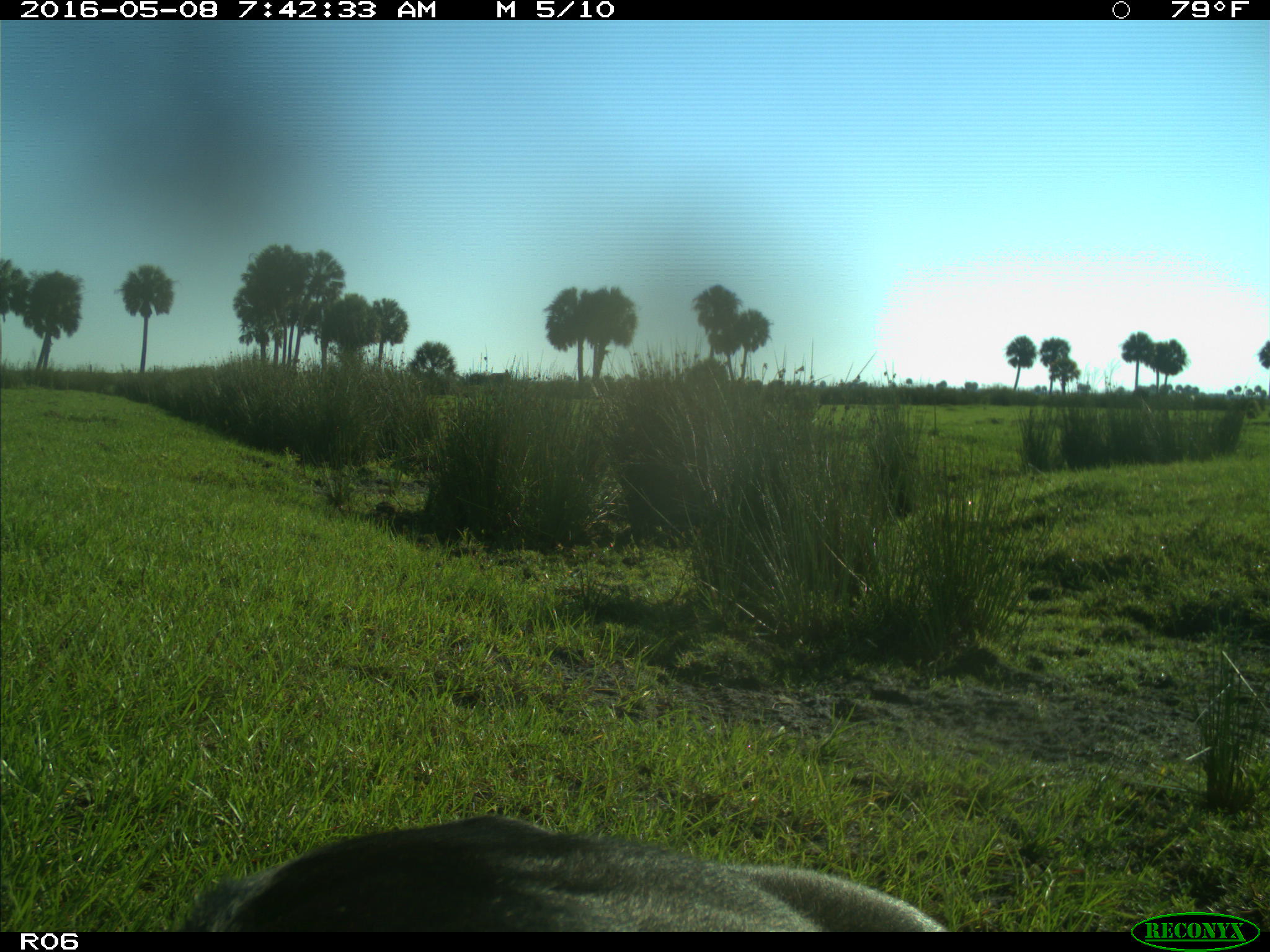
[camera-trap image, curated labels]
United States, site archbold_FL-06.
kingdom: Animalia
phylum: Chordata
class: Mammalia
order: Artiodactyla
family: Bovidae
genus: Bos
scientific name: Bos taurus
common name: domestic cow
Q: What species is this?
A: Bos taurus (domestic cow).